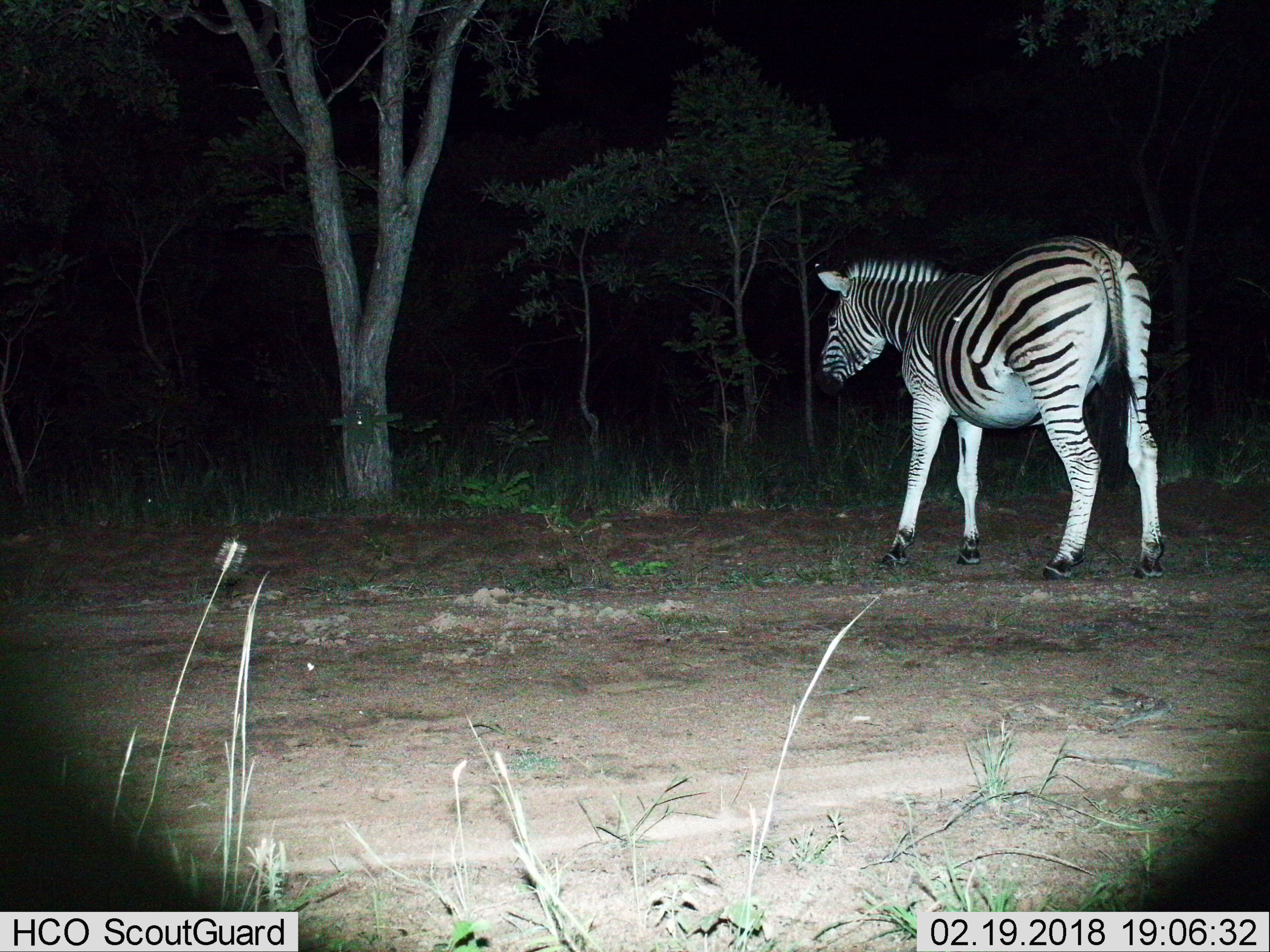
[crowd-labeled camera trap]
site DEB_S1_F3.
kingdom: Animalia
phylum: Chordata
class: Mammalia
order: Perissodactyla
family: Equidae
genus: Equus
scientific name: Equus quagga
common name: plains zebra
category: zebraplains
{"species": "zebraplains (plains zebra) (Equus quagga)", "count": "1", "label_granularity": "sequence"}